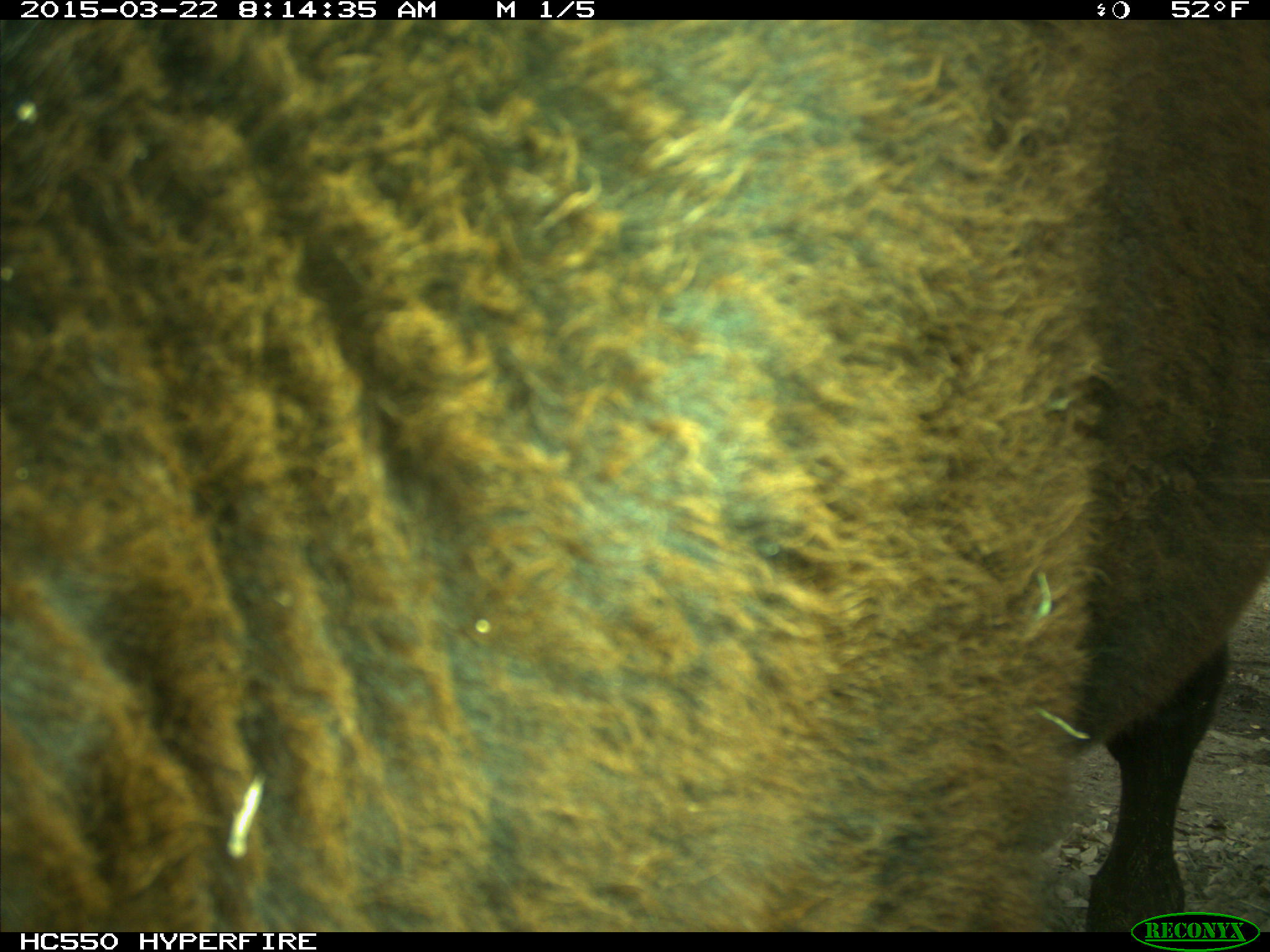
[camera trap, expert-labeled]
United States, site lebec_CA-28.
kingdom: Animalia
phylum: Chordata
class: Mammalia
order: Artiodactyla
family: Bovidae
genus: Bos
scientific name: Bos taurus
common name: domestic cow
Bos taurus (domestic cow).